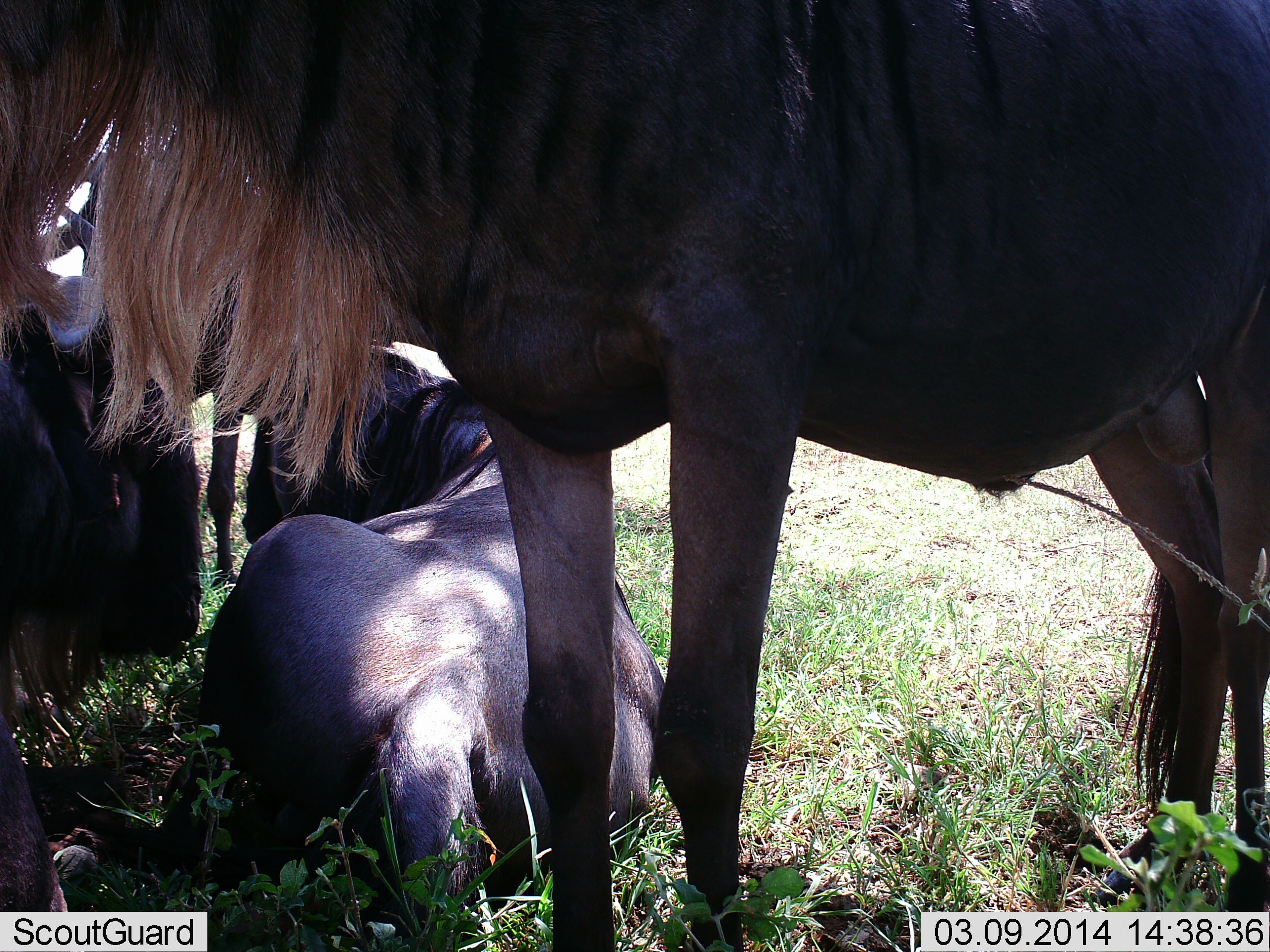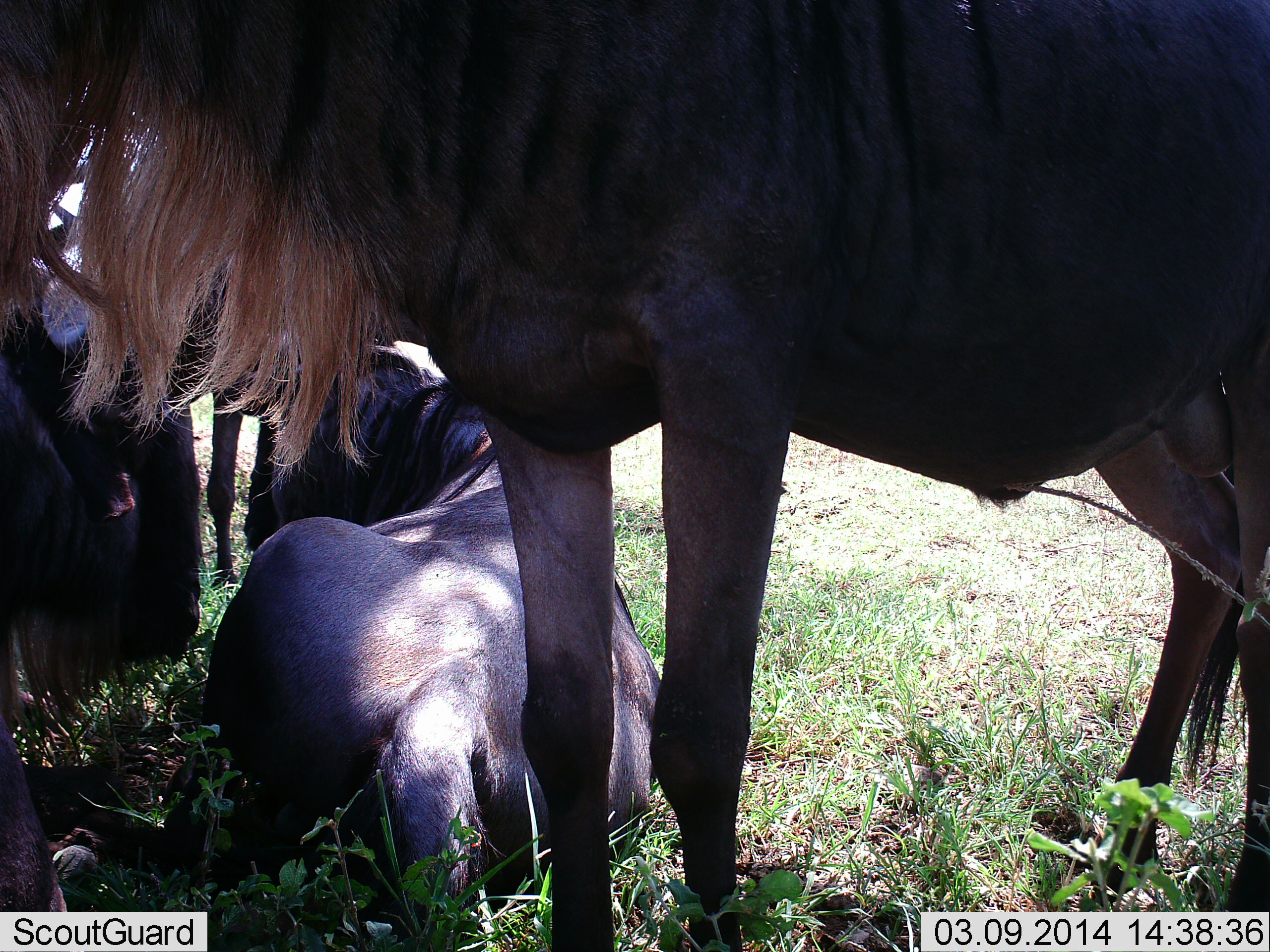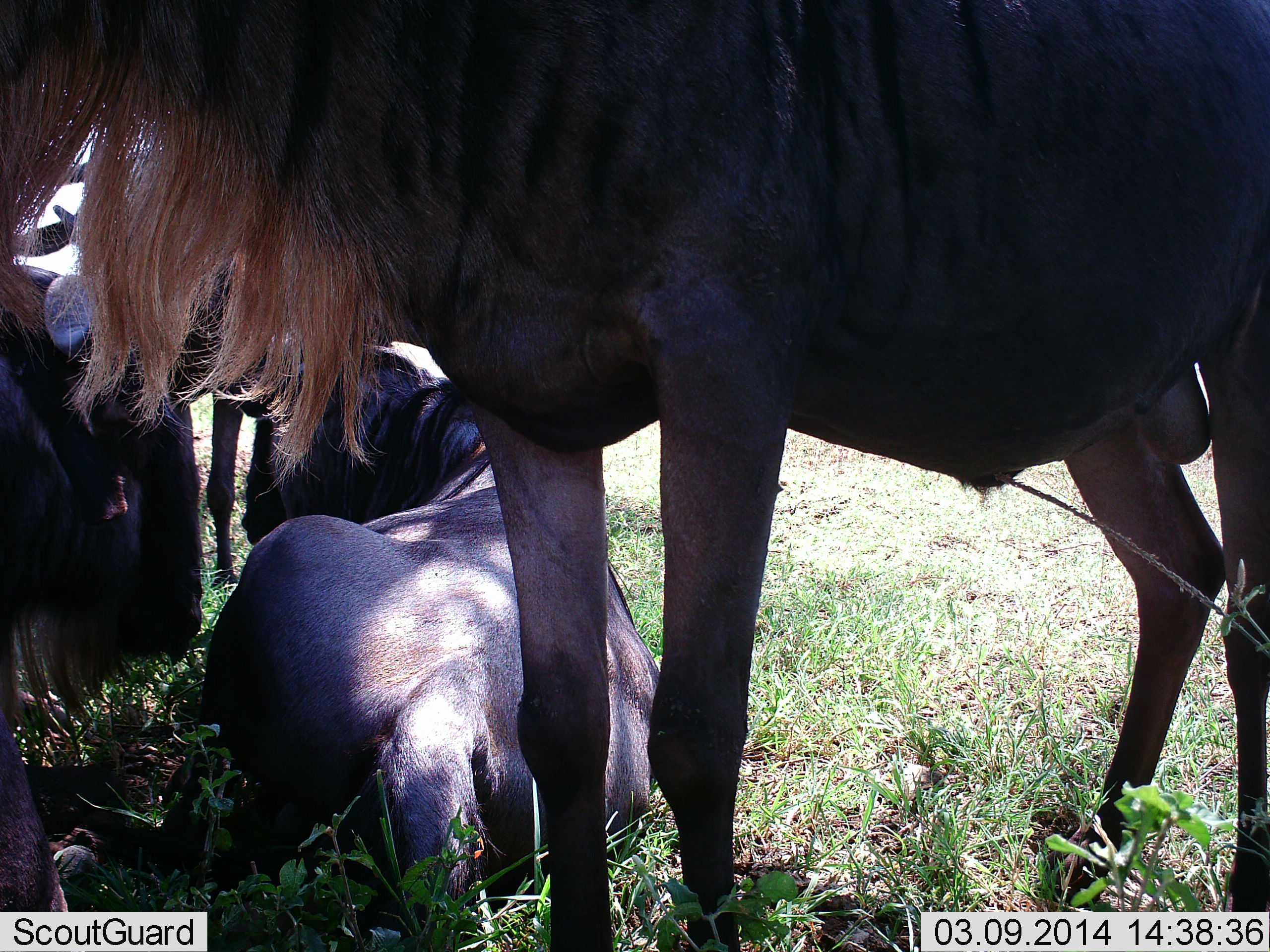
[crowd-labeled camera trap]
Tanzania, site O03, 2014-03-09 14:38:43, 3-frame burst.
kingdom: Animalia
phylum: Chordata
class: Mammalia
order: Artiodactyla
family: Bovidae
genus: Connochaetes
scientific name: Connochaetes taurinus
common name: blue wildebeest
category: wildebeest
Wildebeest (blue wildebeest) (Connochaetes taurinus), count 4. Behavior (volunteer vote fractions): standing 90%, resting 90%, moving 0%, interacting 10%. Young present (vote fraction): 0%. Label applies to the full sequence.